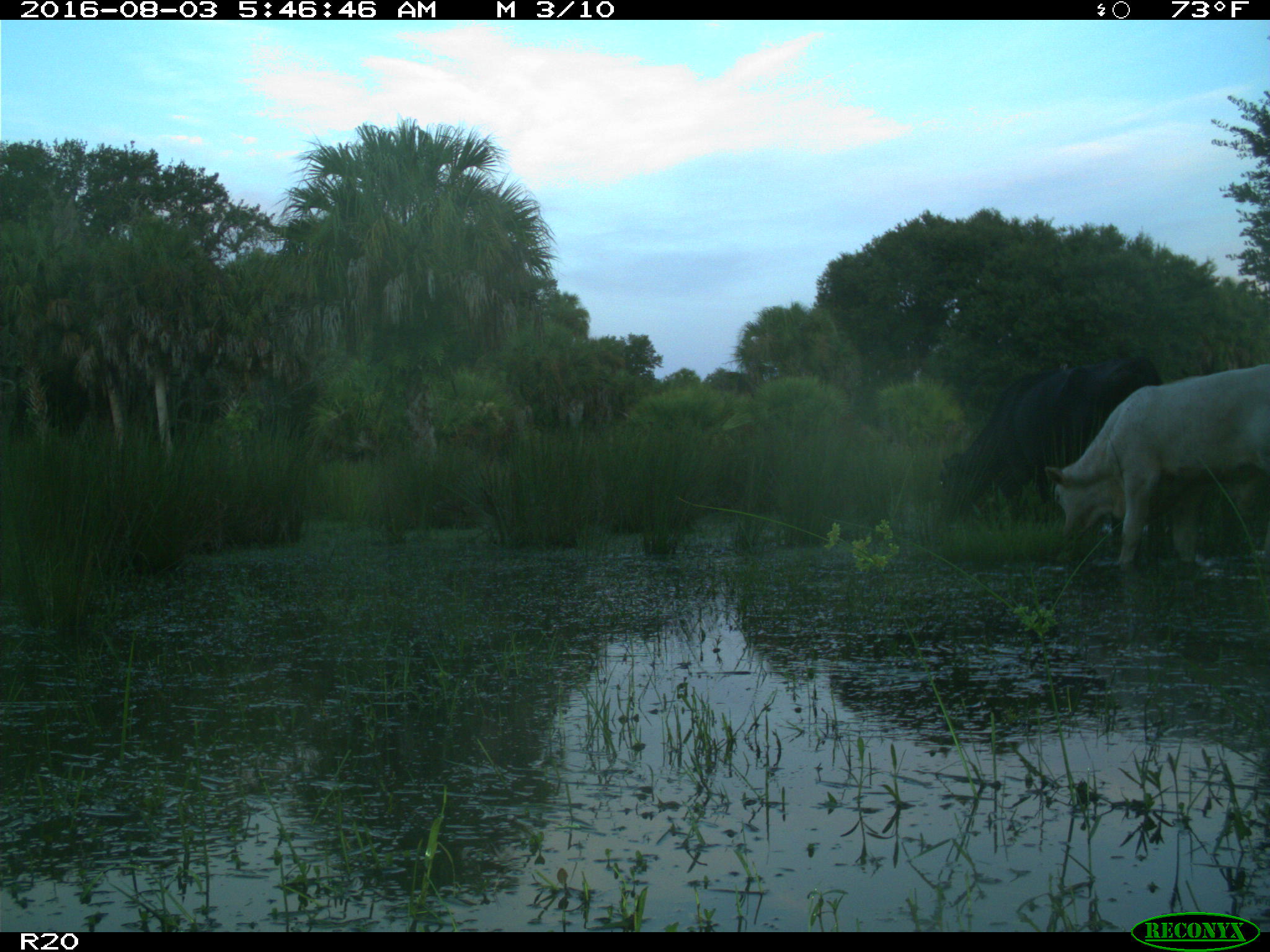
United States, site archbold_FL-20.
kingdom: Animalia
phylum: Chordata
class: Mammalia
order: Artiodactyla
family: Bovidae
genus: Bos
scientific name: Bos taurus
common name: domestic cow